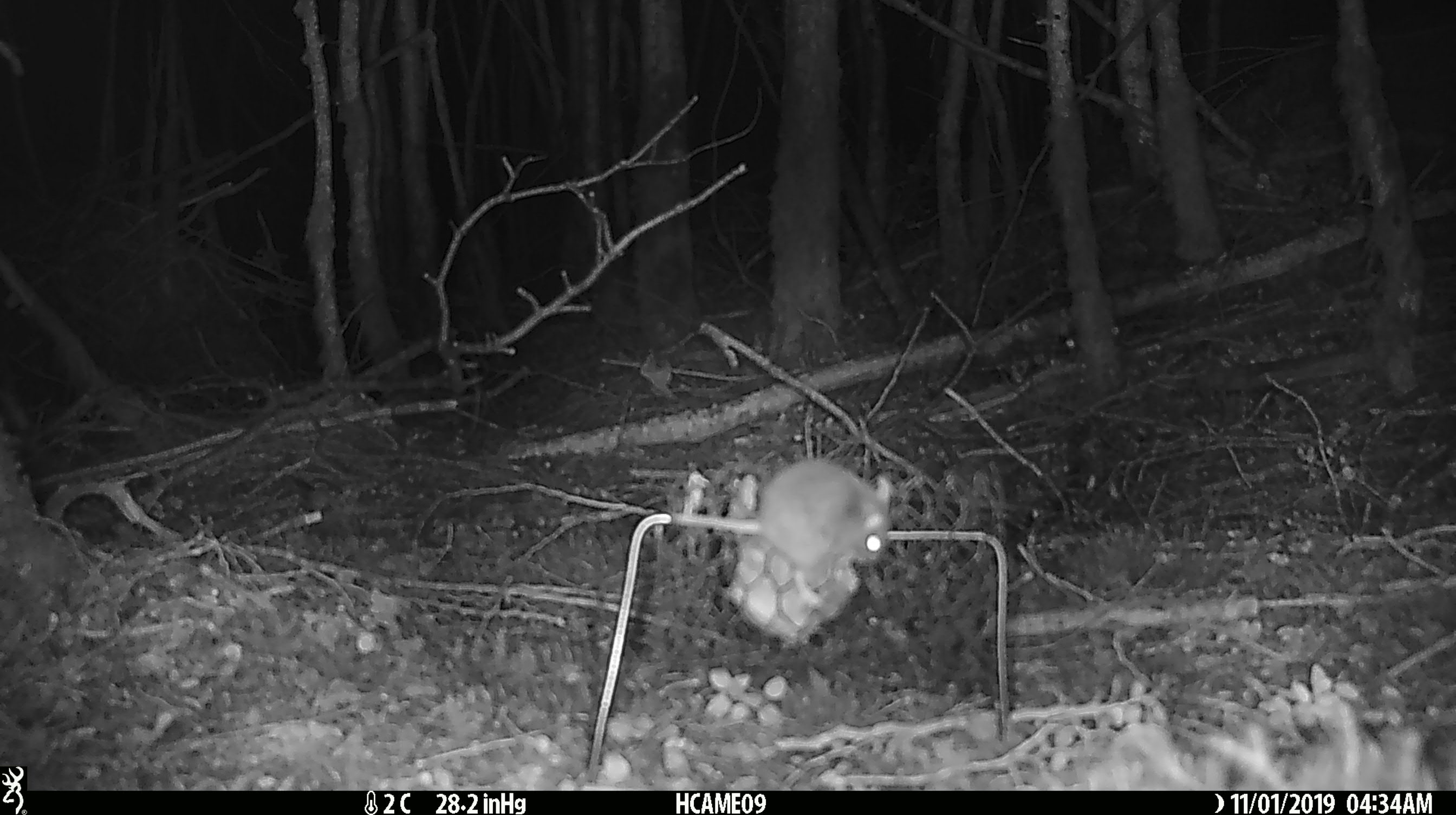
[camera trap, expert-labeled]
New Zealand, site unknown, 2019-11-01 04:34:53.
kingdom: Animalia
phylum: Chordata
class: Mammalia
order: Rodentia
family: Muridae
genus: Mus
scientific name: Mus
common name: mouse